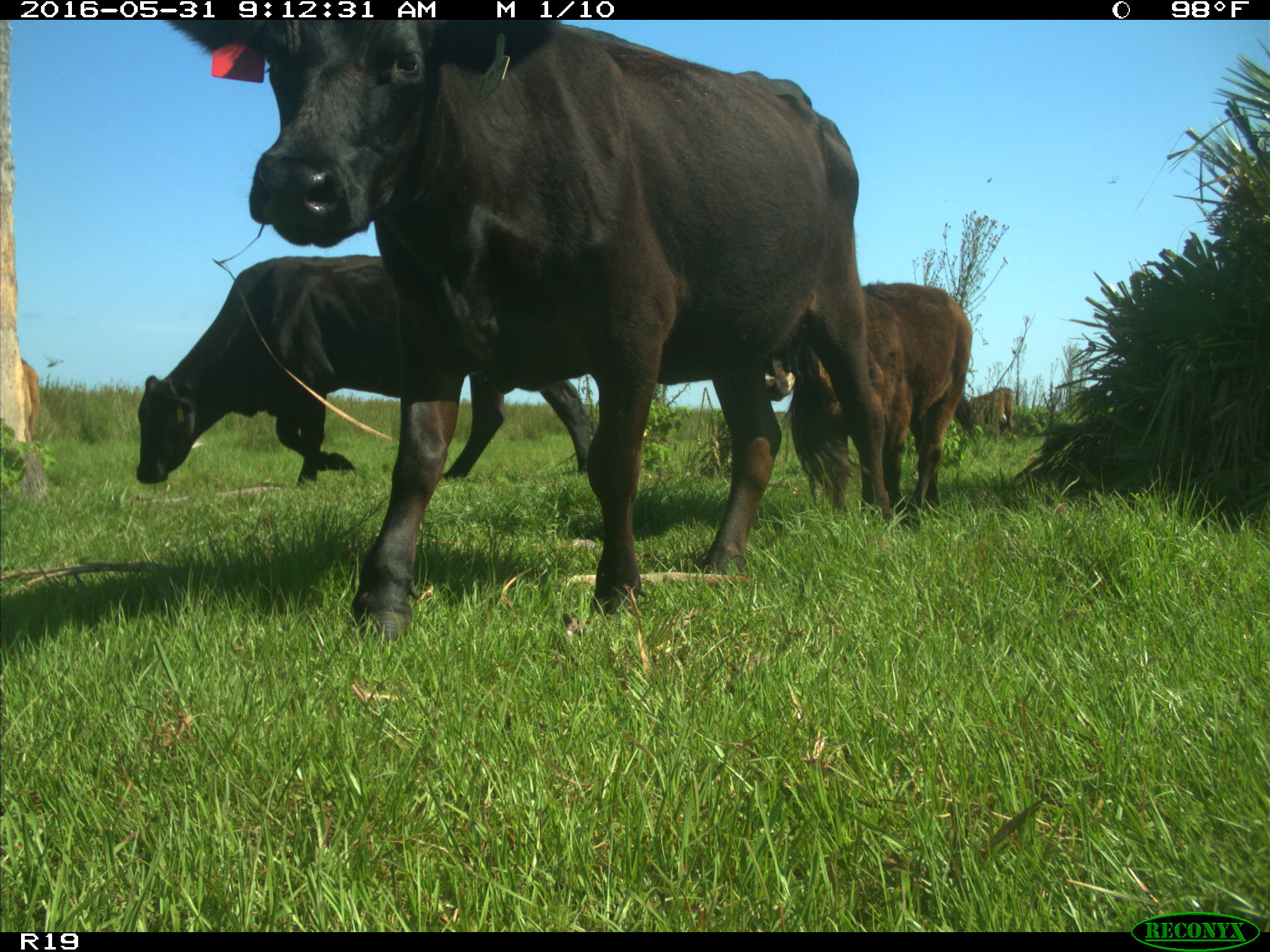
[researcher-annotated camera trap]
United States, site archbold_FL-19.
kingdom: Animalia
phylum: Chordata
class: Mammalia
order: Artiodactyla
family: Bovidae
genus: Bos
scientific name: Bos taurus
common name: domestic cow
Bos taurus (domestic cow).